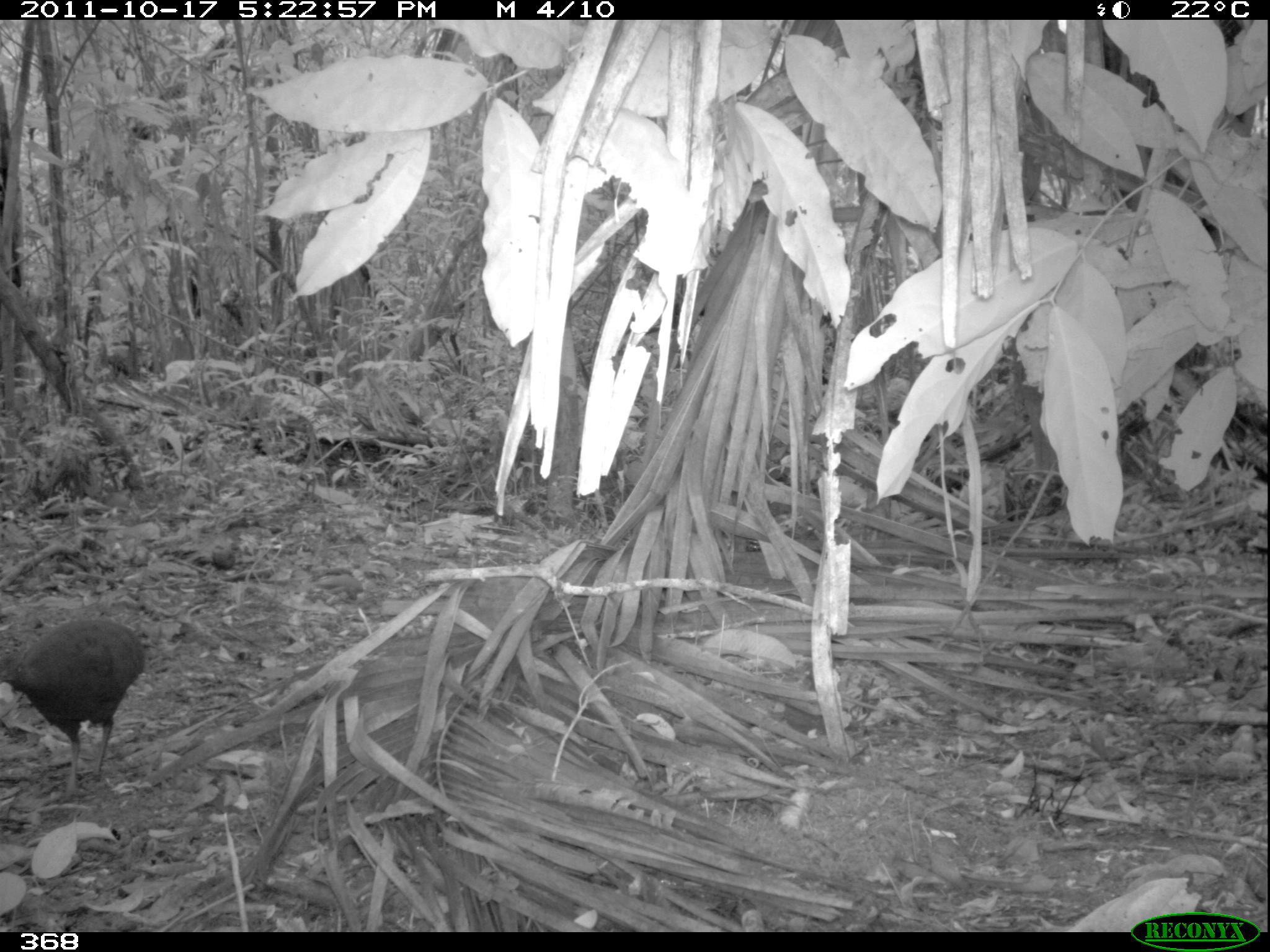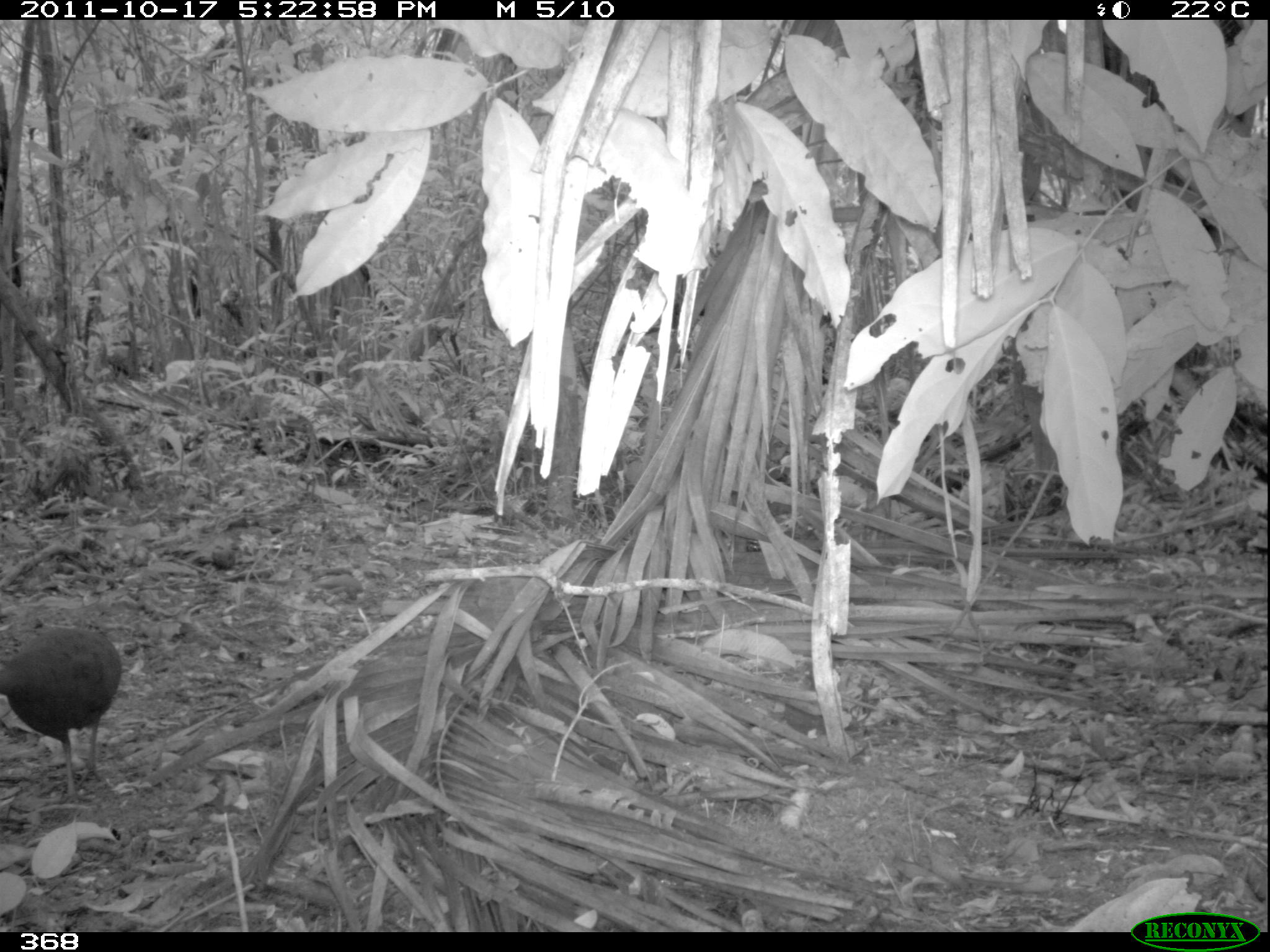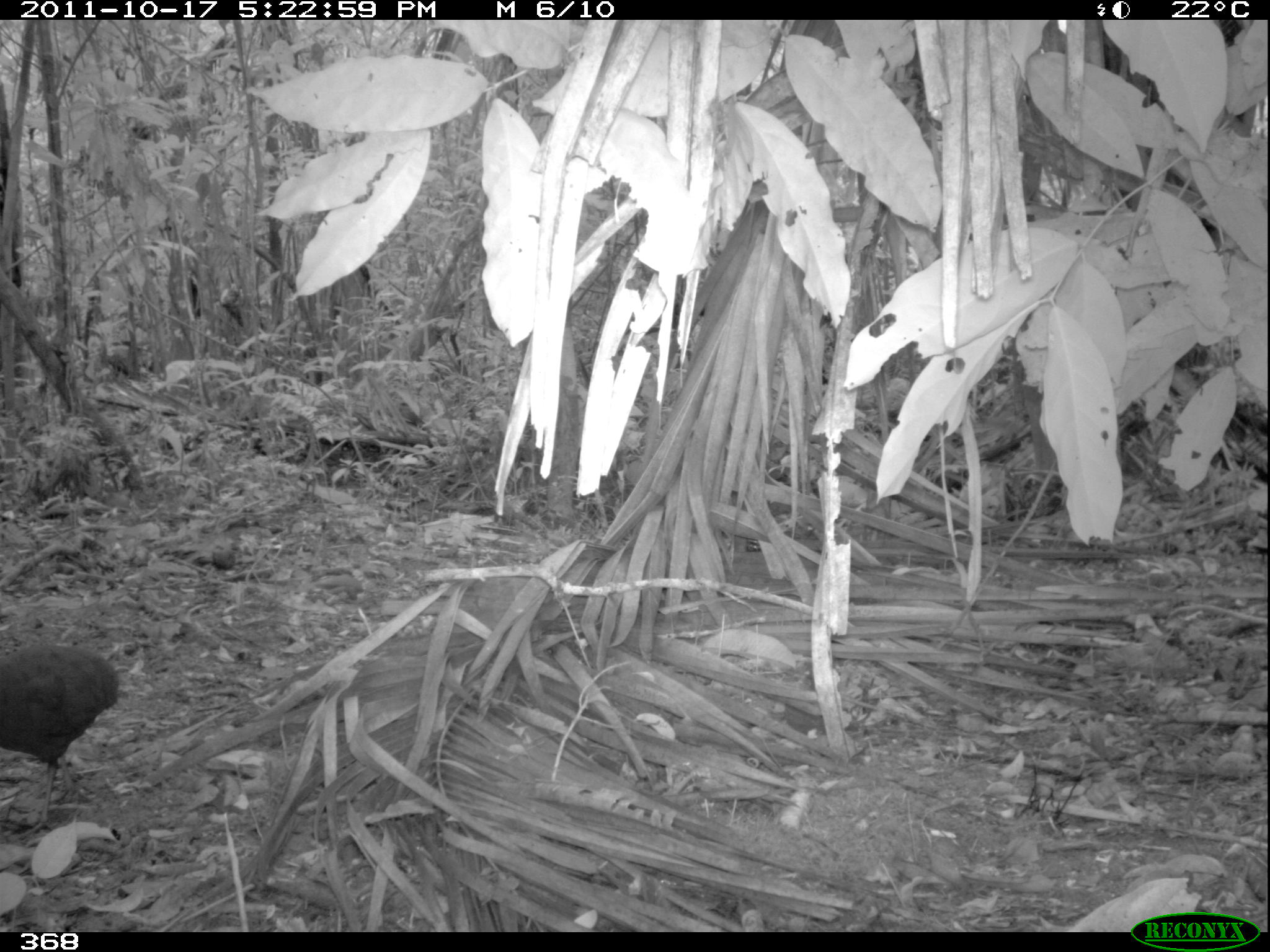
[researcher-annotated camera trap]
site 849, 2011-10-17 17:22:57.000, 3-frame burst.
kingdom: Animalia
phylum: Chordata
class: Aves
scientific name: Aves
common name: bird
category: unknown bird